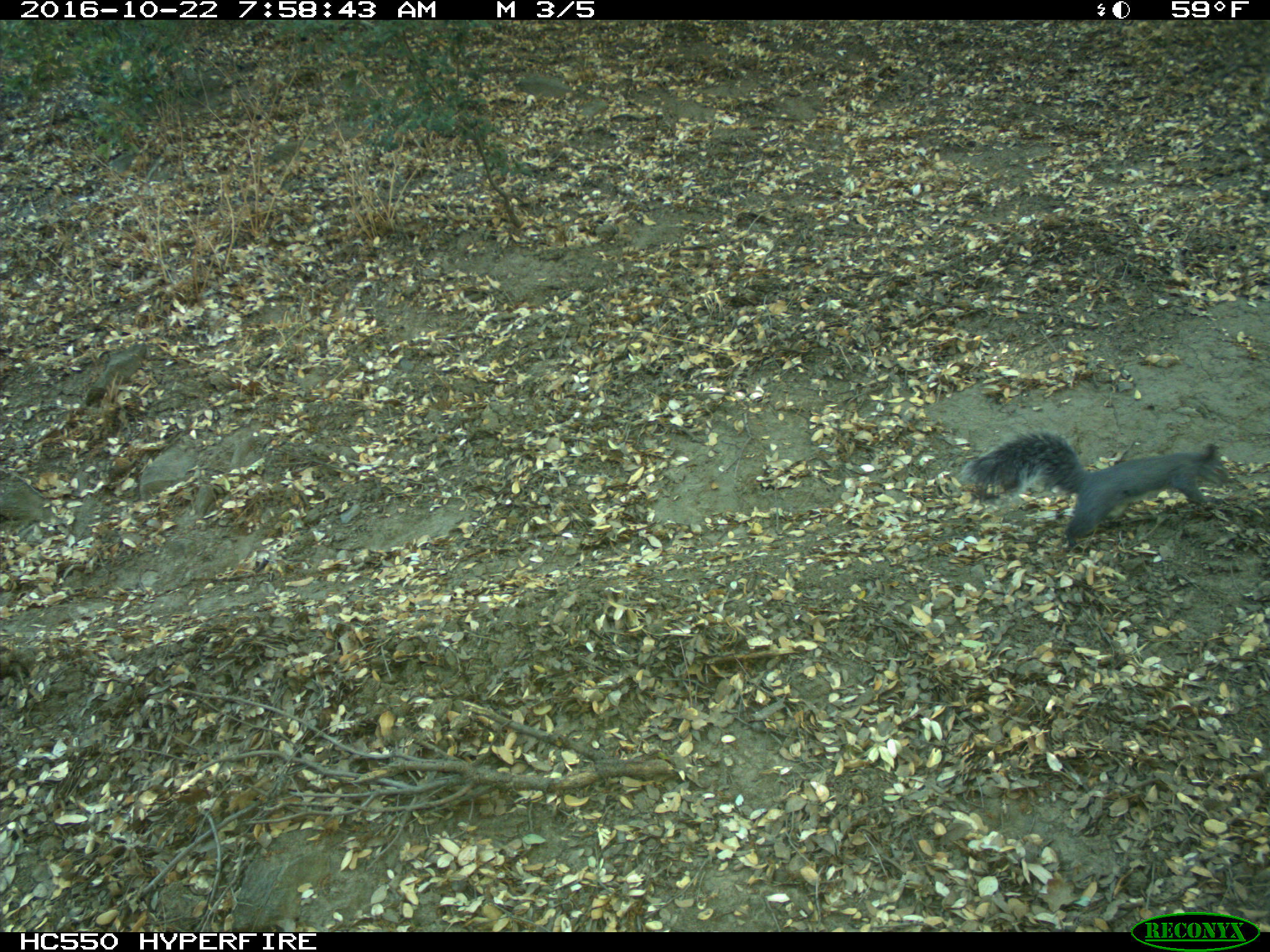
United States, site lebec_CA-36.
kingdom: Animalia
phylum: Chordata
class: Mammalia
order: Rodentia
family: Sciuridae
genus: Sciurus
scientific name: Sciurus carolinensis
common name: eastern gray squirrel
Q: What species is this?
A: Sciurus carolinensis (eastern gray squirrel).